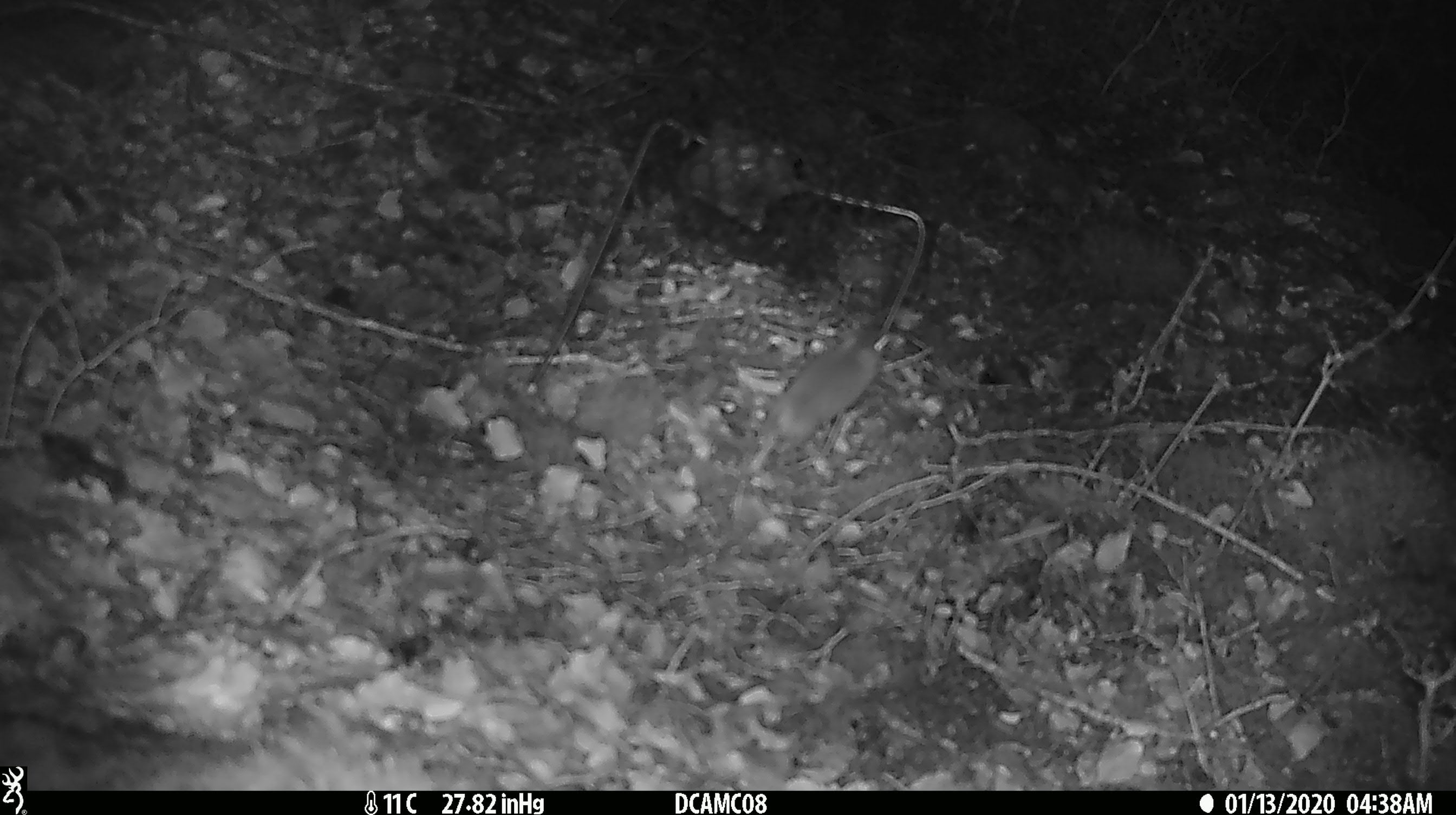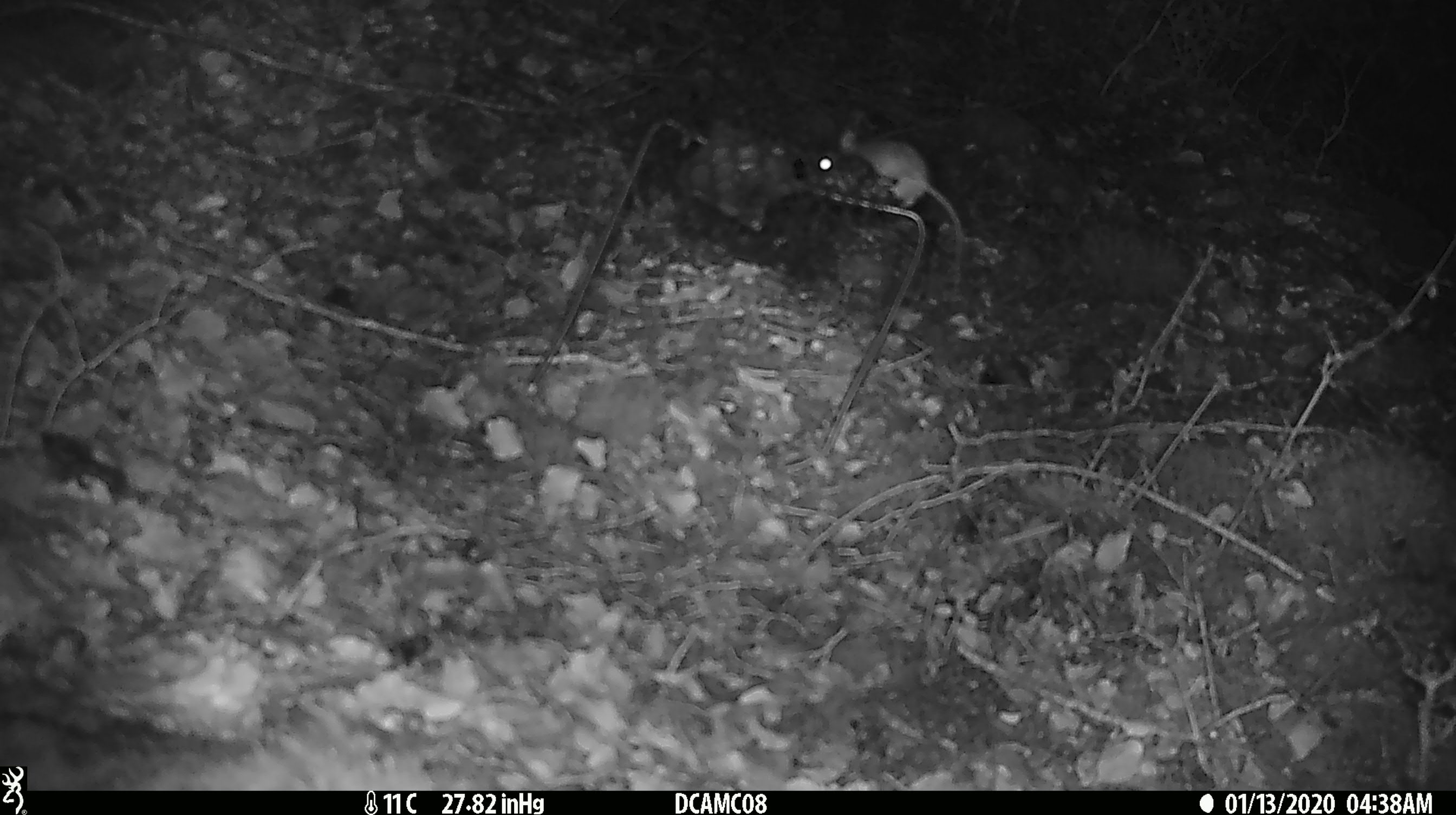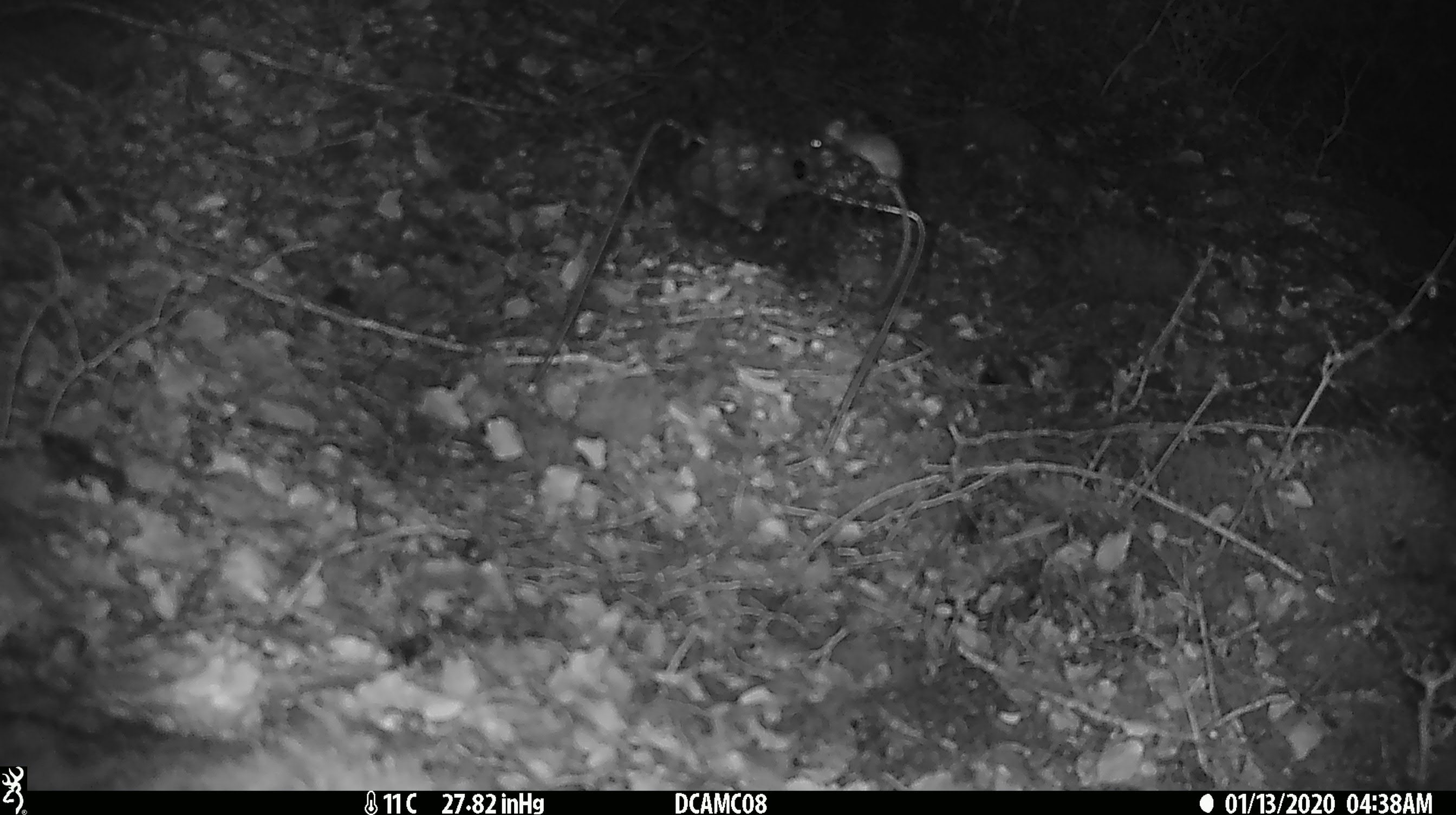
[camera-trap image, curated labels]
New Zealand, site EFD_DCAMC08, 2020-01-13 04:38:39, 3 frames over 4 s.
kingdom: Animalia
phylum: Chordata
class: Mammalia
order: Rodentia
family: Muridae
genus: Mus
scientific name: Mus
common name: mouse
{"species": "mouse (Mus)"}